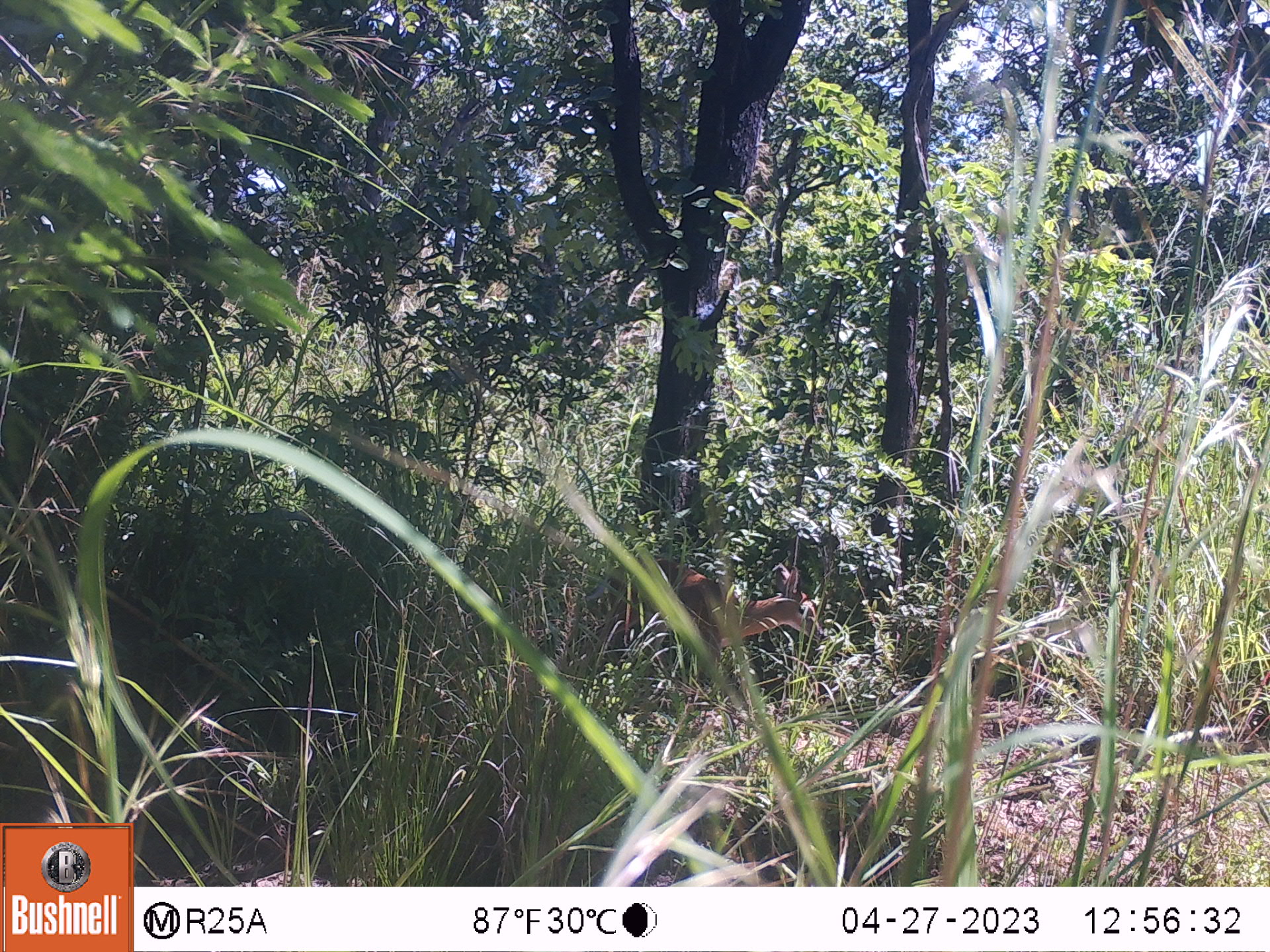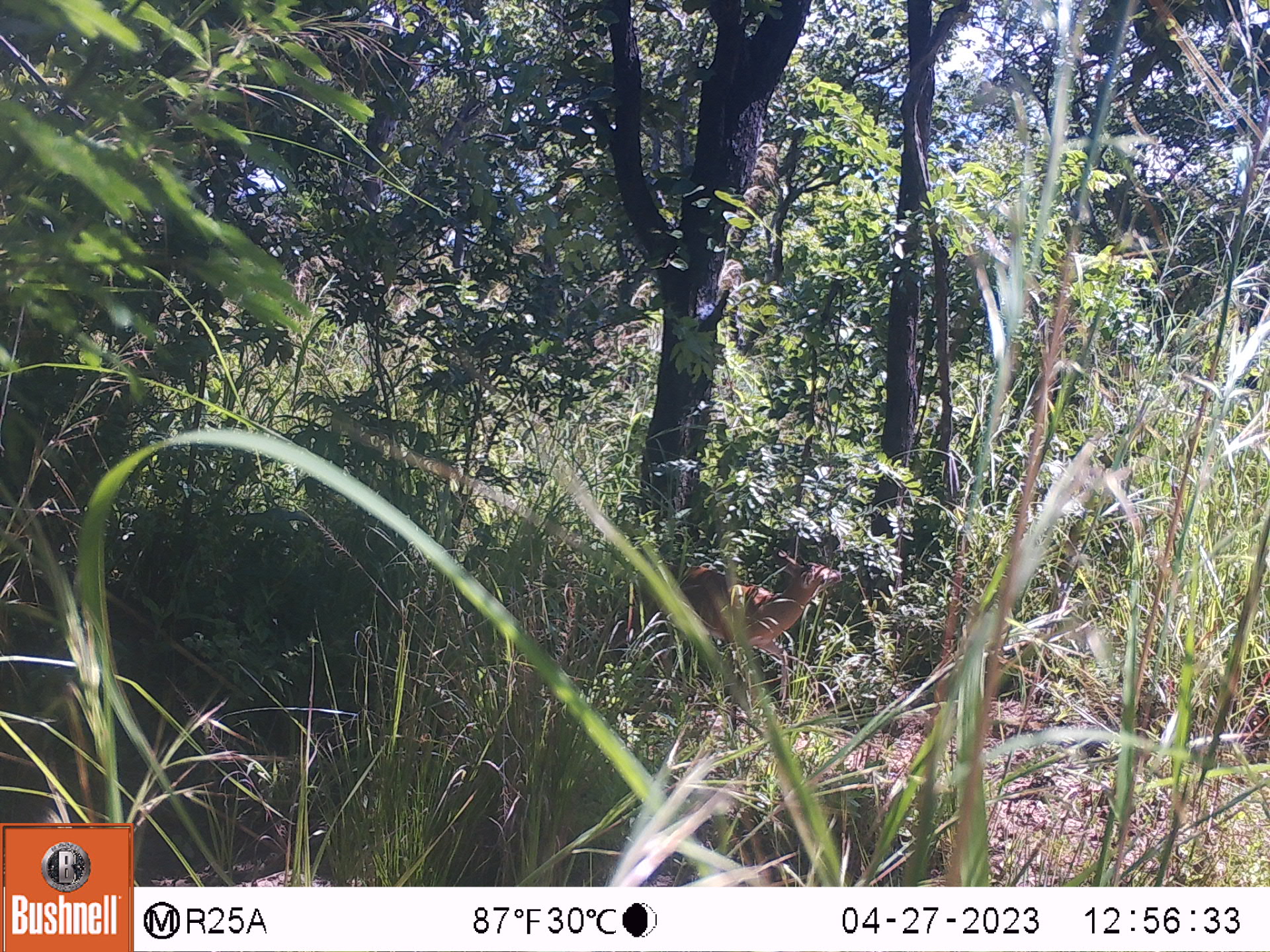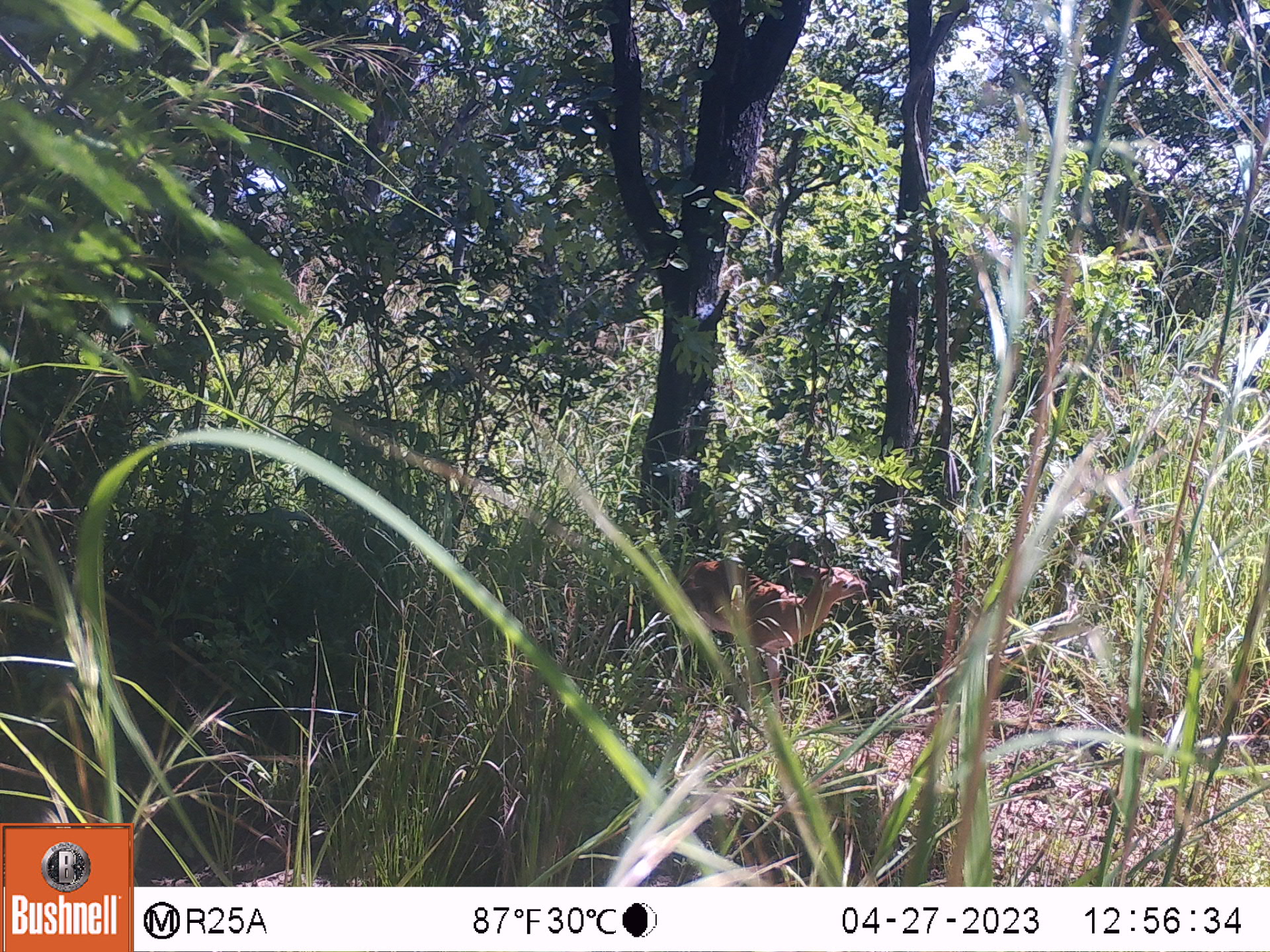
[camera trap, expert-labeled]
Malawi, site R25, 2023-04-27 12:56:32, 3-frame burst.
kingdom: Animalia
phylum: Chordata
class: Mammalia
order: Artiodactyla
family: Bovidae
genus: Sylvicapra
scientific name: Sylvicapra grimmia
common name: common duiker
Common duiker (Sylvicapra grimmia), count 1.